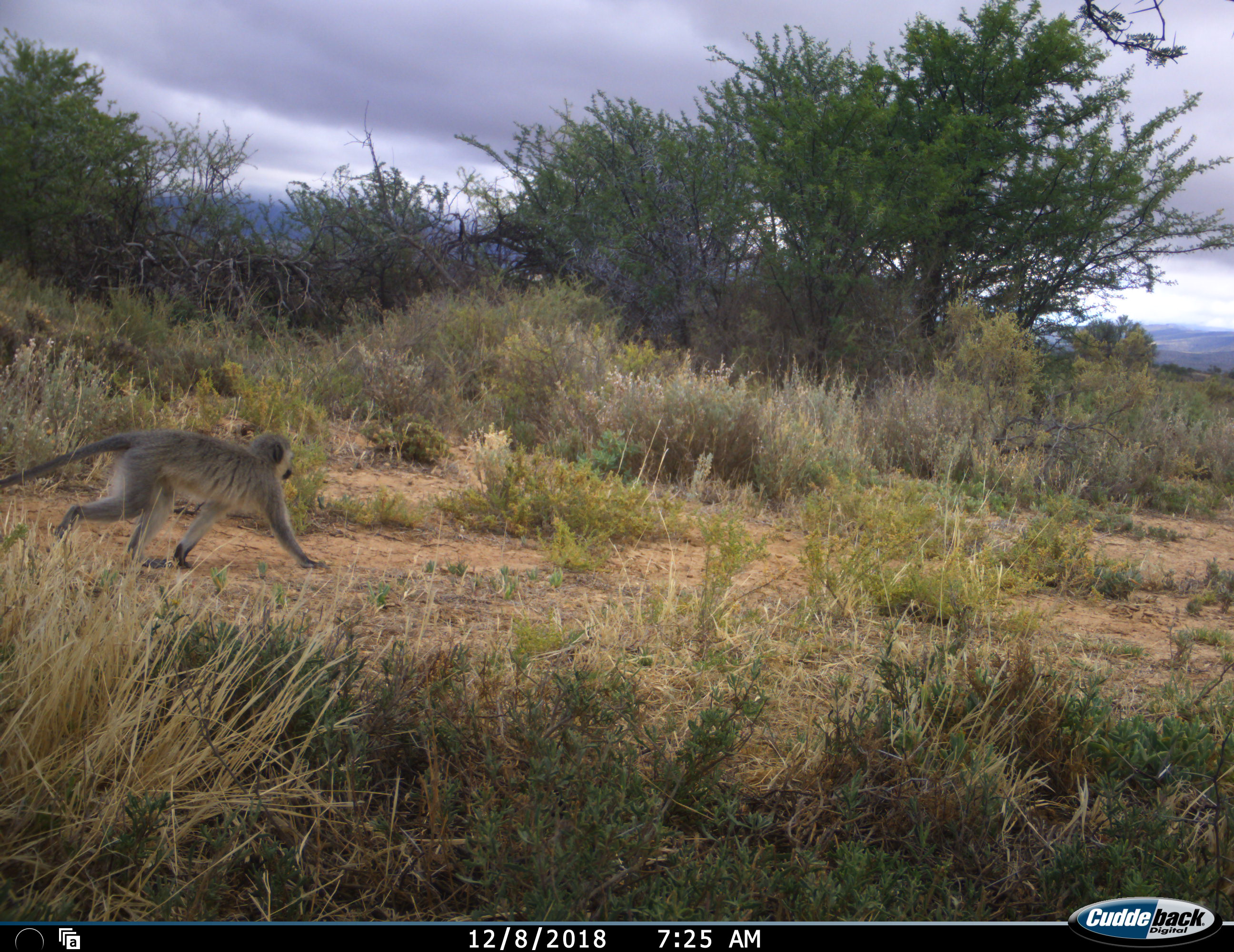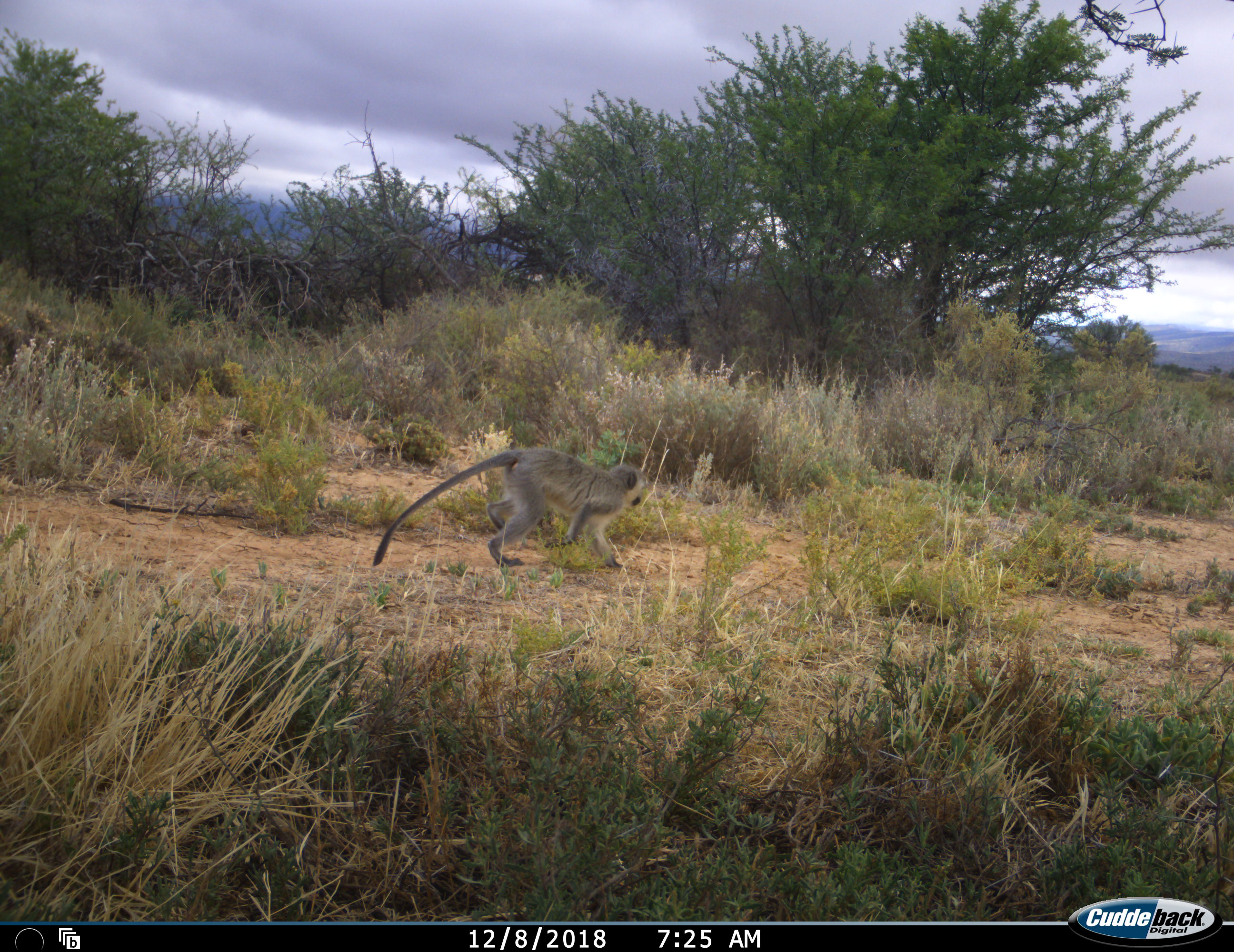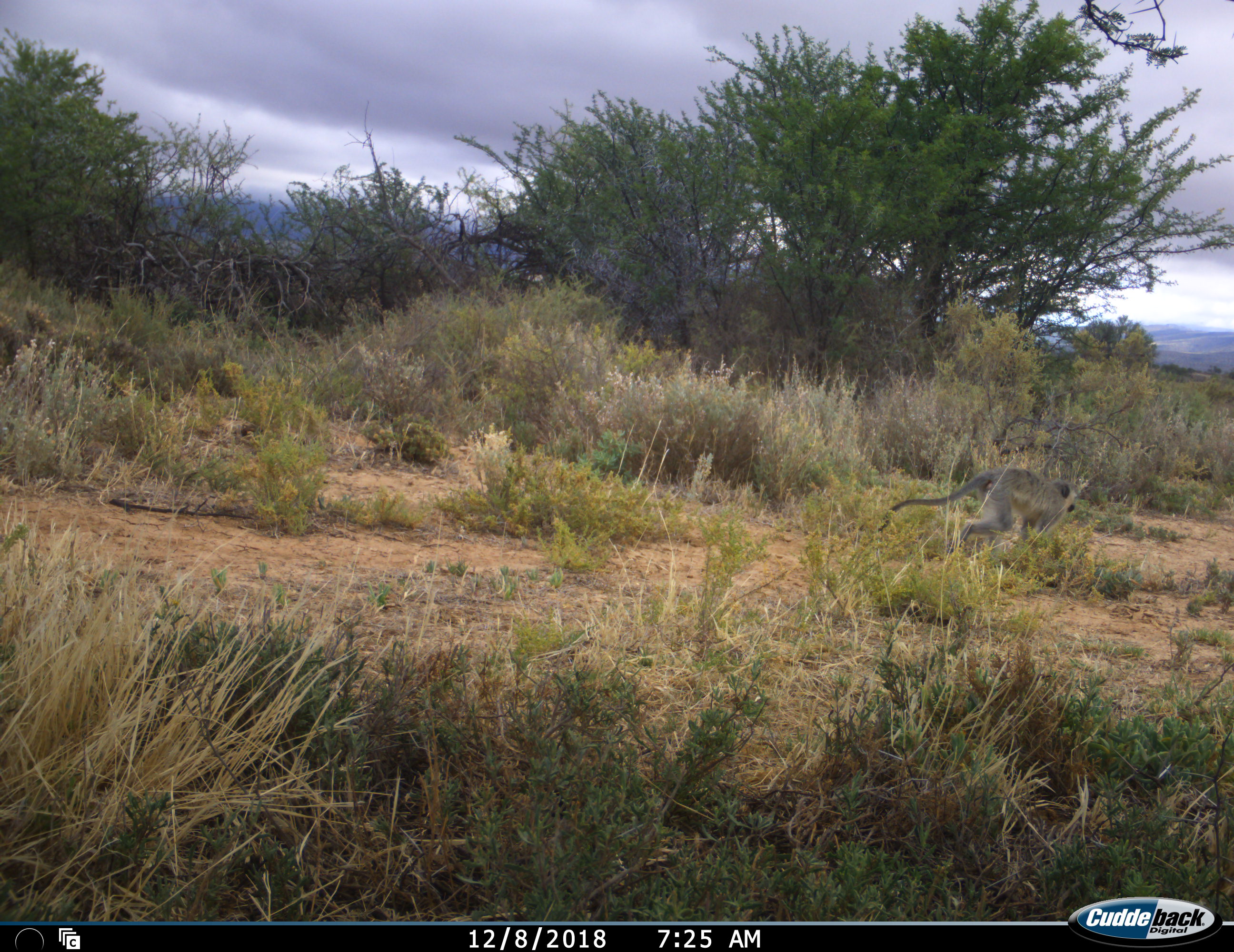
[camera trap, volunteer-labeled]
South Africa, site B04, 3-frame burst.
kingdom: Animalia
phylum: Chordata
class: Mammalia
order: Primates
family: Cercopithecidae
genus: Chlorocebus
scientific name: Chlorocebus pygerythrus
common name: vervet monkey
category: monkeyvervet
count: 1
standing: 0%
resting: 0%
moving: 100%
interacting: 0%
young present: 0%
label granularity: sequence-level